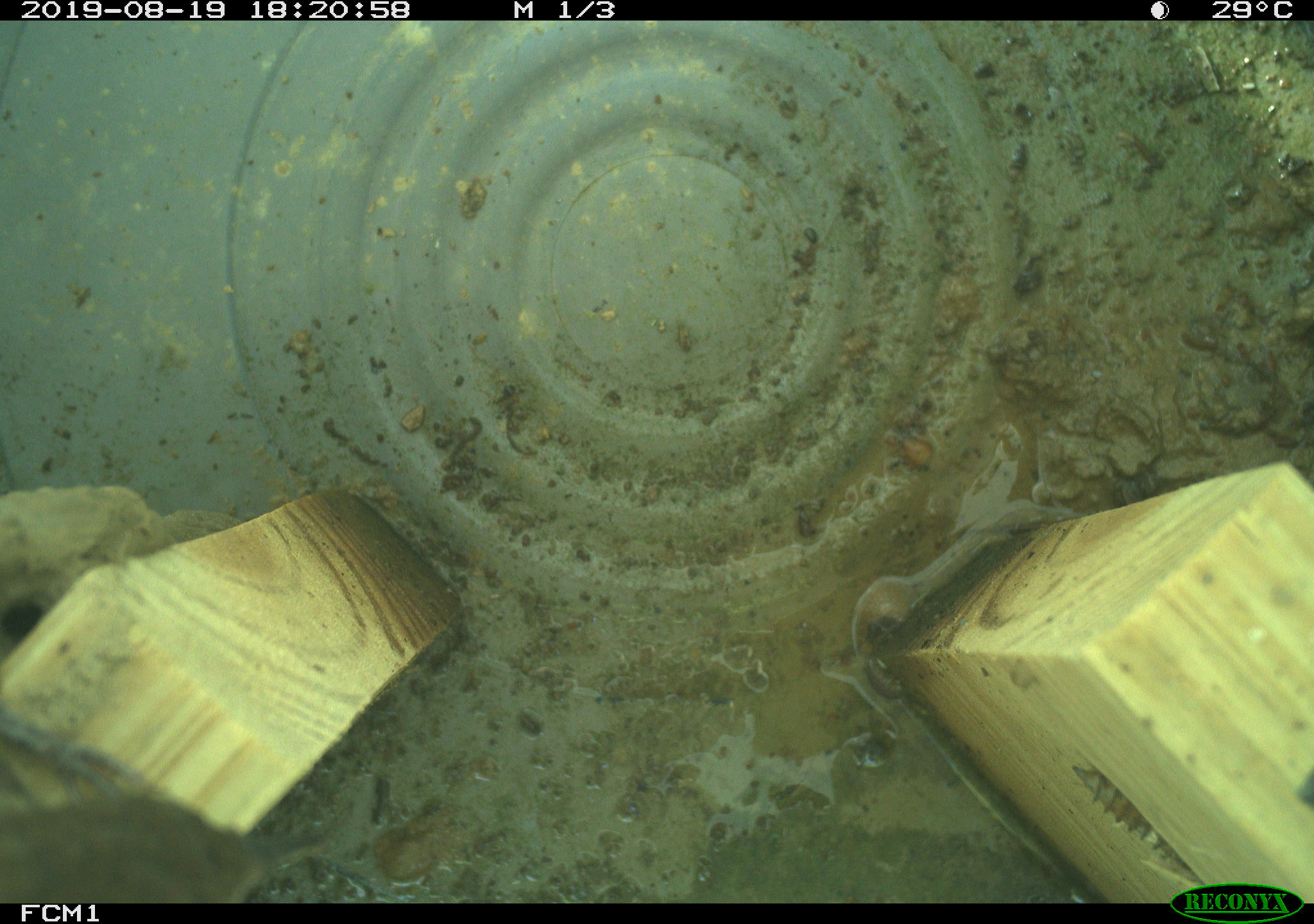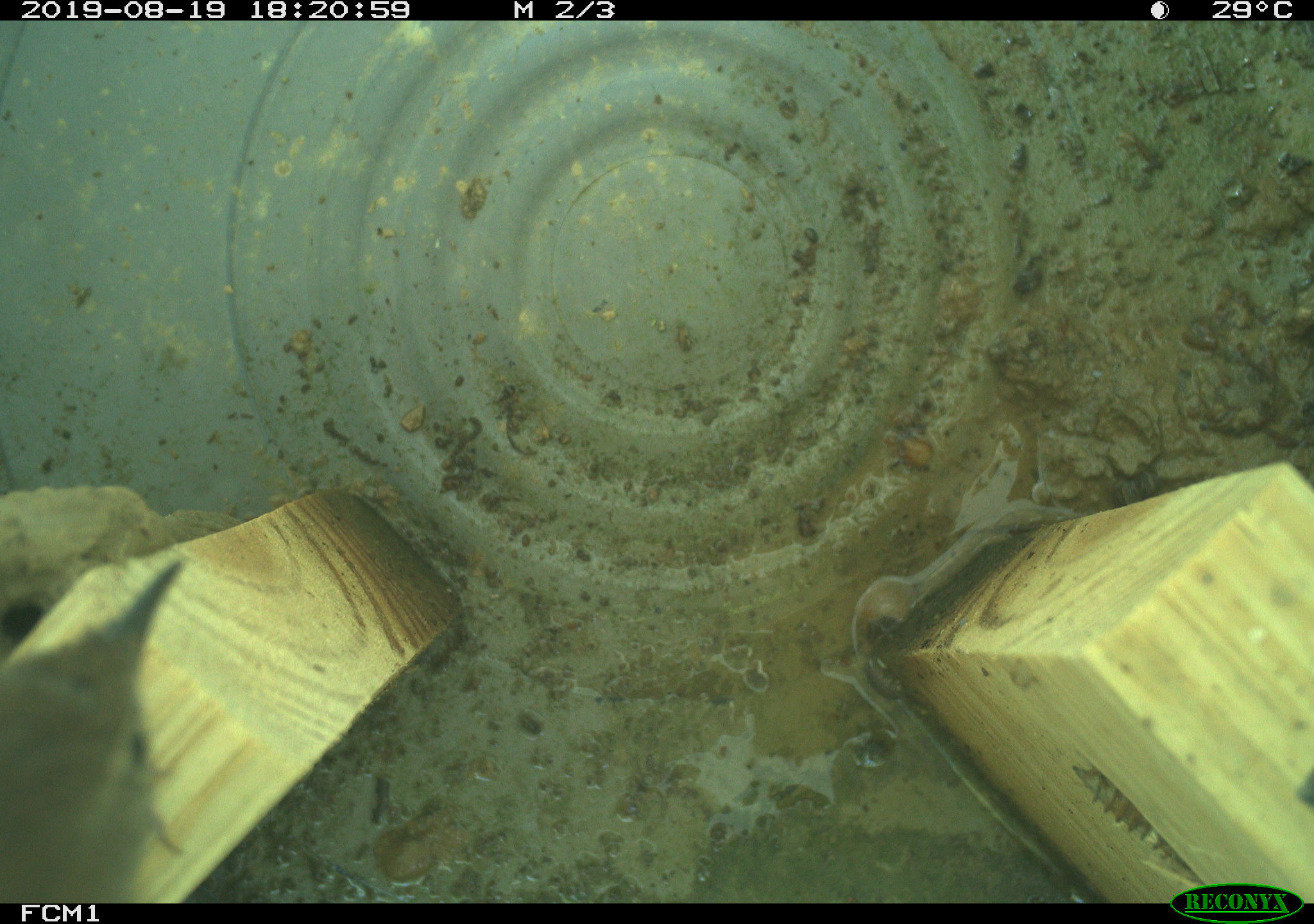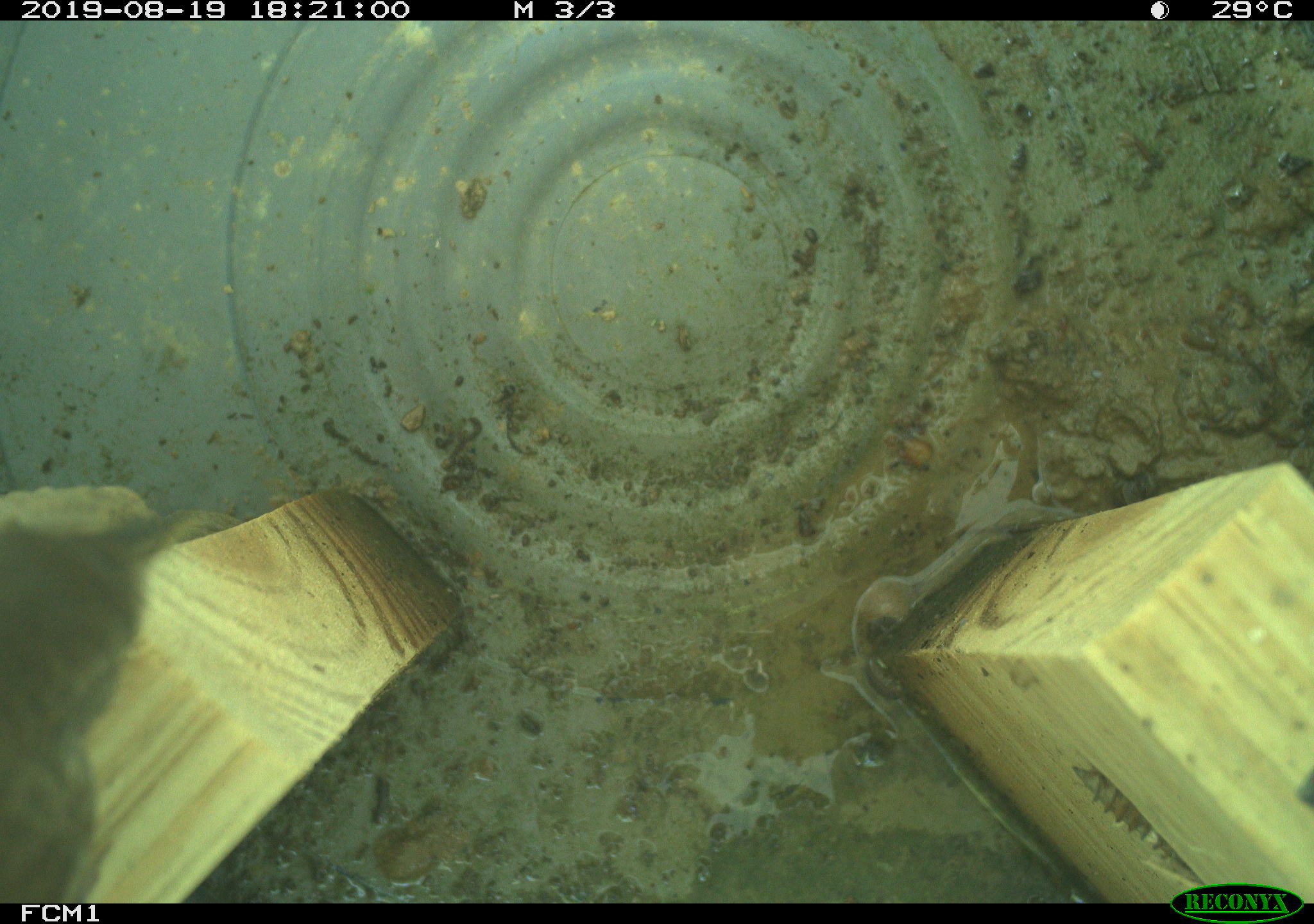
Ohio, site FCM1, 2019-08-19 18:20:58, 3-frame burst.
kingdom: Animalia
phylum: Chordata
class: Aves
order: Passeriformes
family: Troglodytidae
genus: Troglodytes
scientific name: Troglodytes aedon aedon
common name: northern house wren